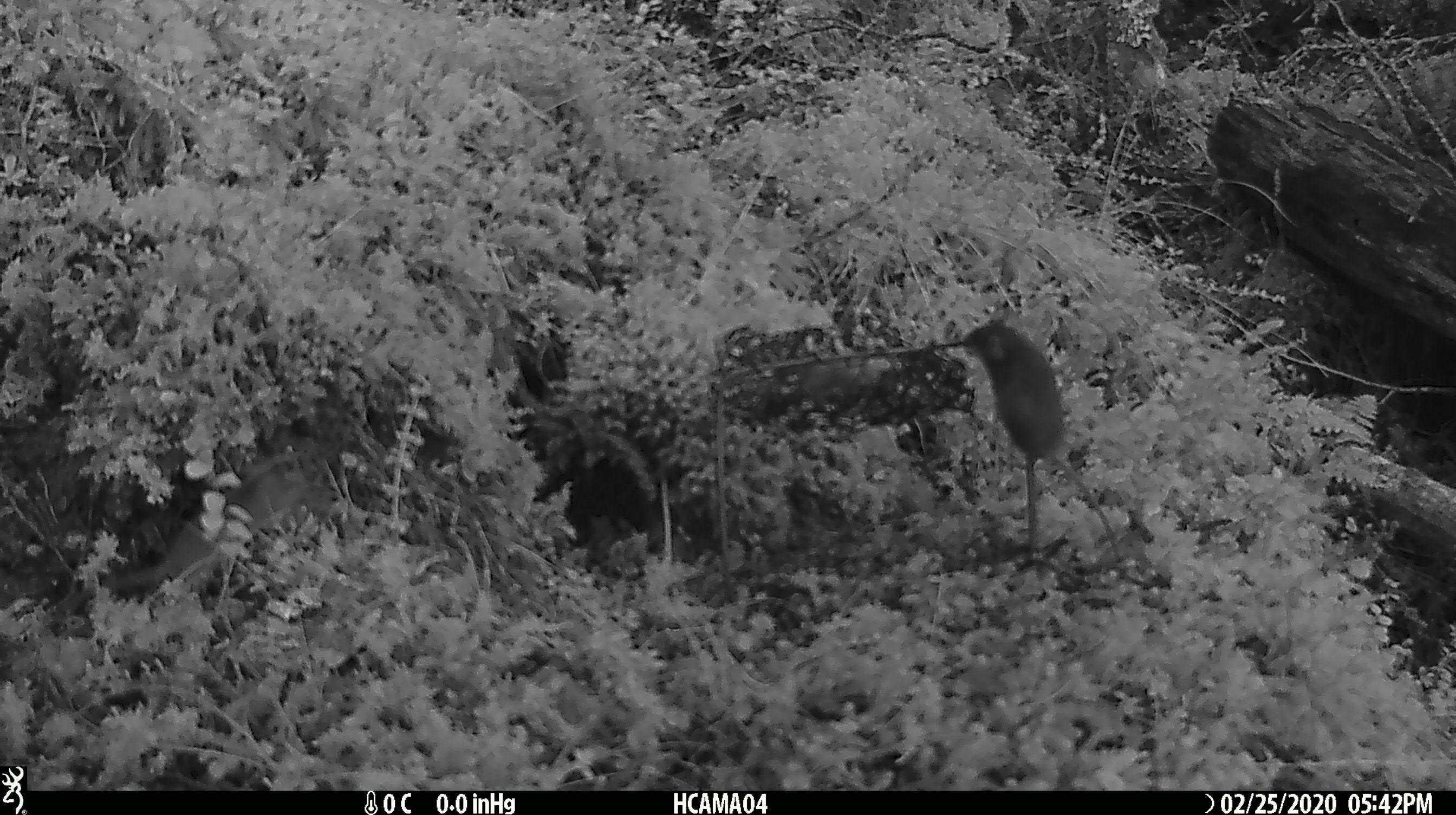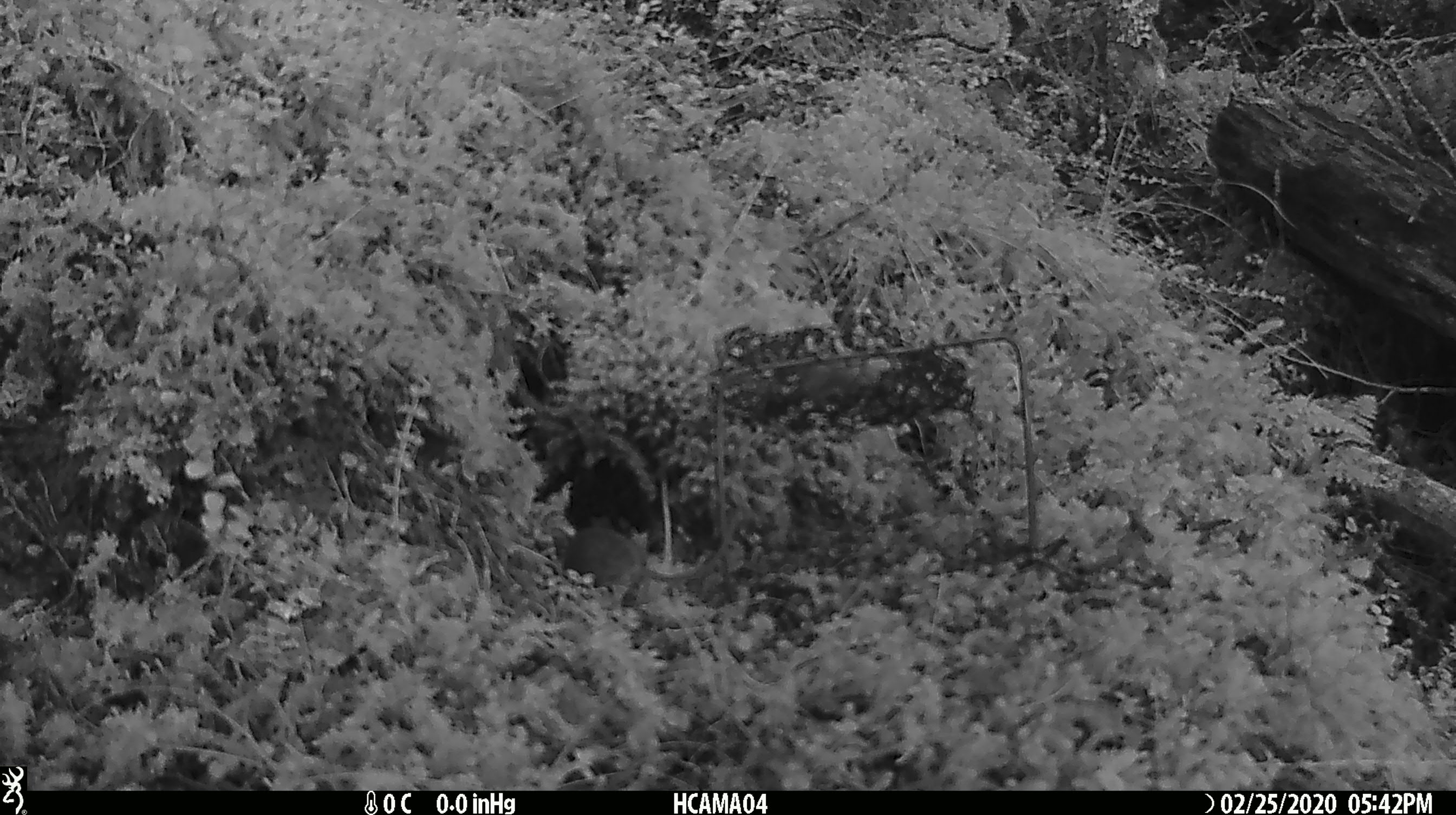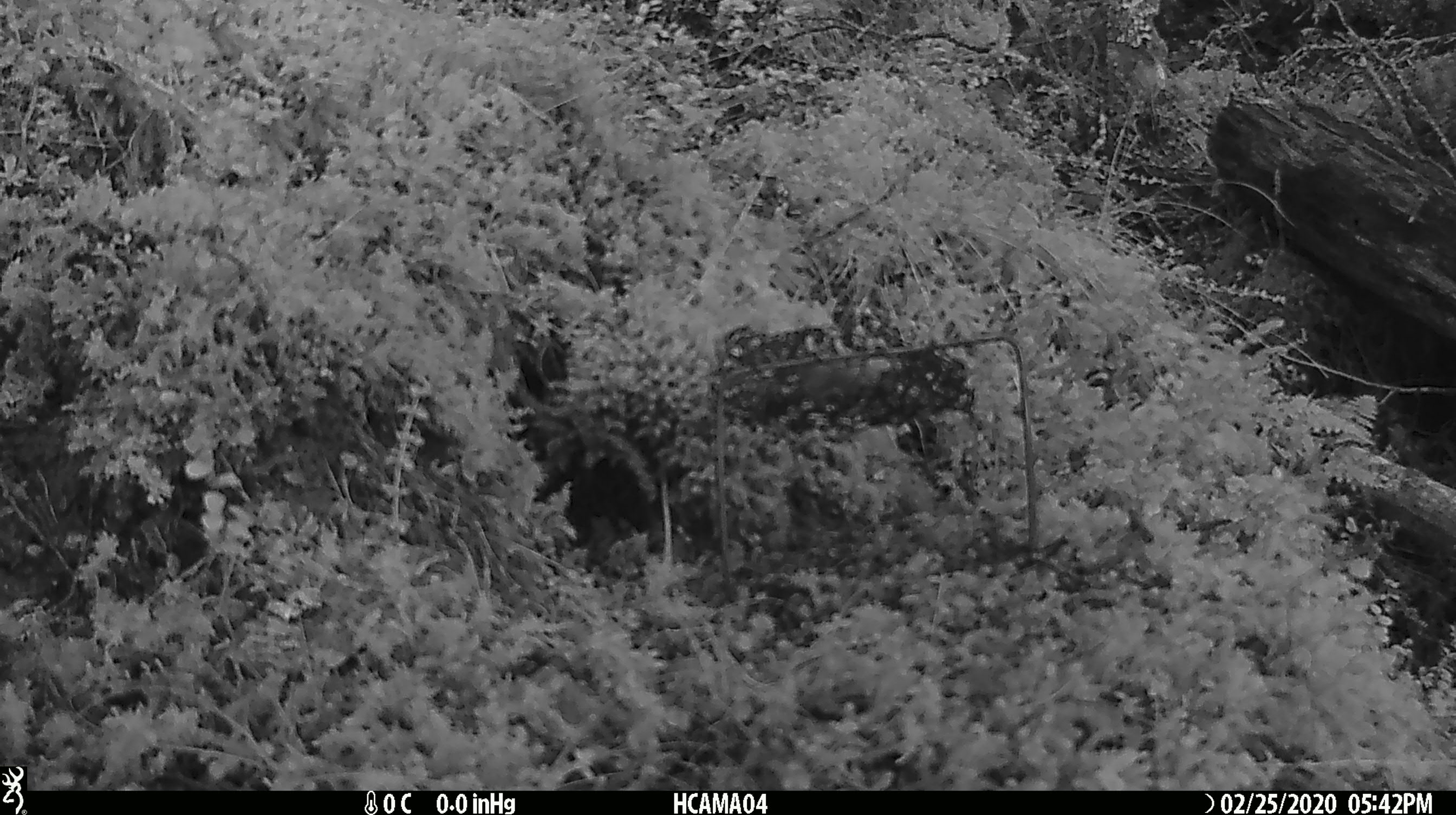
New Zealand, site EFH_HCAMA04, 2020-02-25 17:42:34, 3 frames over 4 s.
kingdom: Animalia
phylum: Chordata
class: Mammalia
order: Rodentia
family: Muridae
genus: Mus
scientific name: Mus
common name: mouse